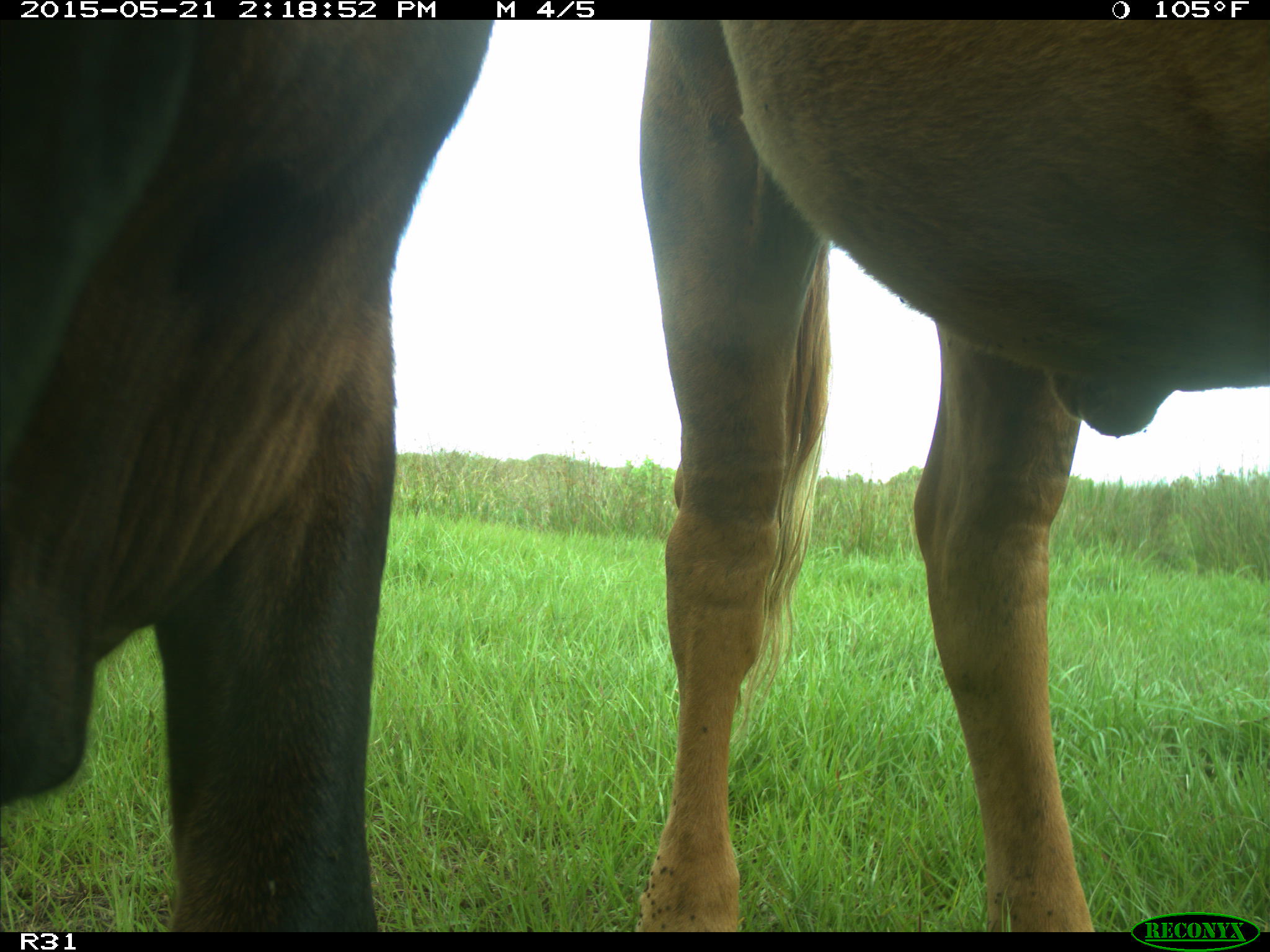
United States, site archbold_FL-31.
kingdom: Animalia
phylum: Chordata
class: Mammalia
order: Artiodactyla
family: Bovidae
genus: Bos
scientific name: Bos taurus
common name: domestic cow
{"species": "Bos taurus (domestic cow)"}